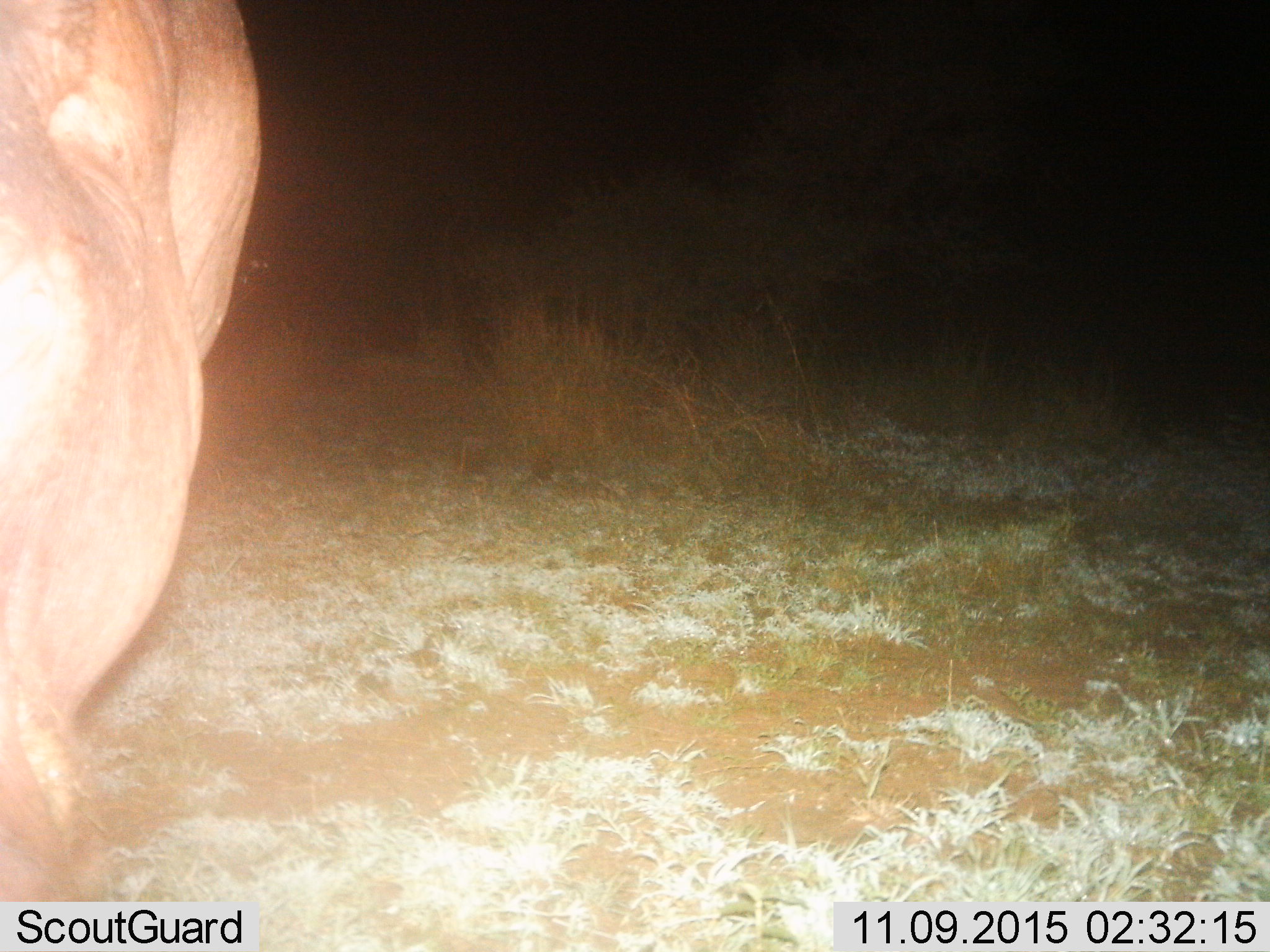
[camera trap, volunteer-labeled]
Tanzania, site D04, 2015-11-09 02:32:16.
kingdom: Animalia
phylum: Chordata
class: Mammalia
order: Artiodactyla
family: Hippopotamidae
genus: Hippopotamus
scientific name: Hippopotamus amphibius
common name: hippopotamus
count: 1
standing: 50%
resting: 0%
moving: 50%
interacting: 0%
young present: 0%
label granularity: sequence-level